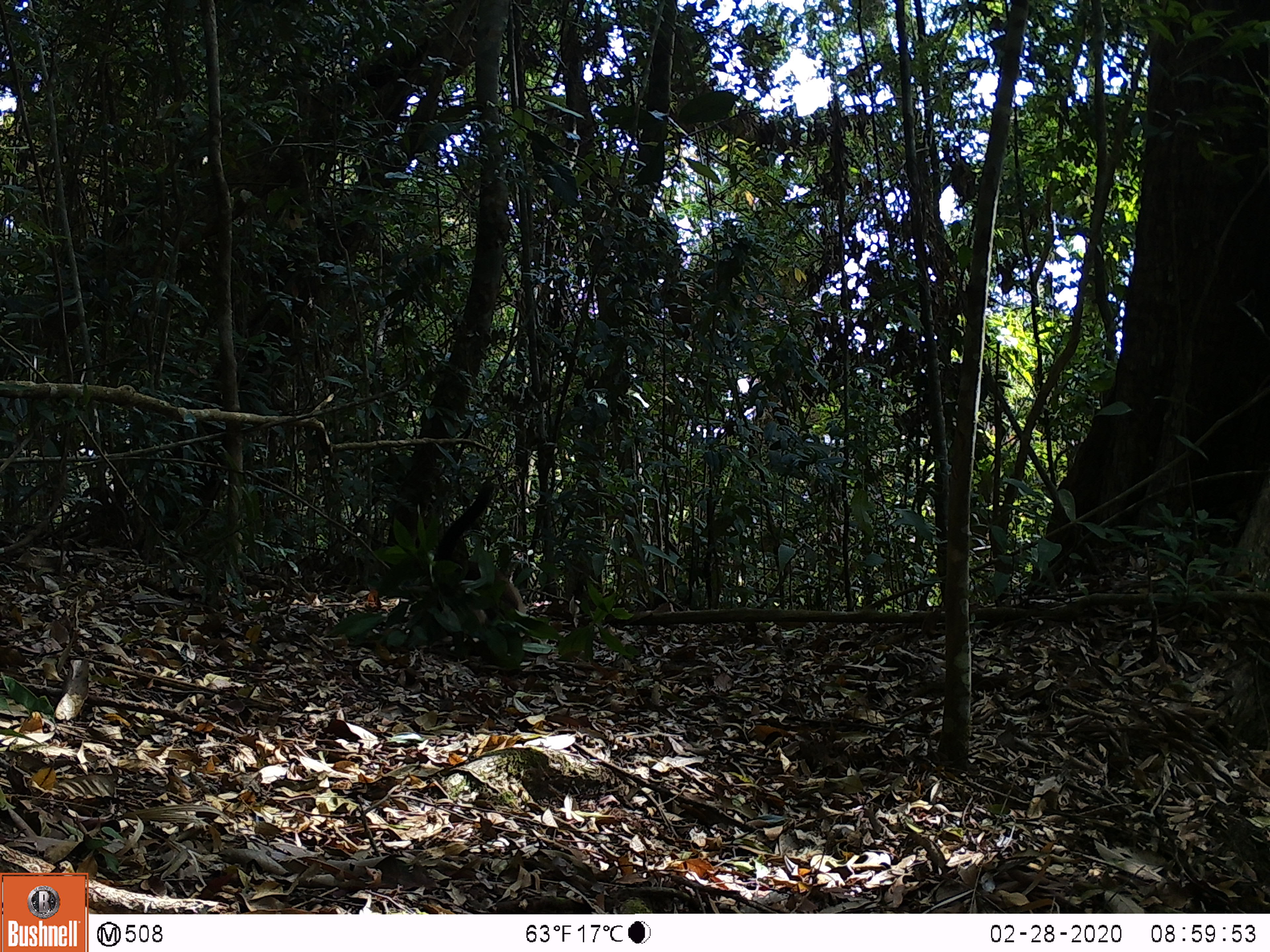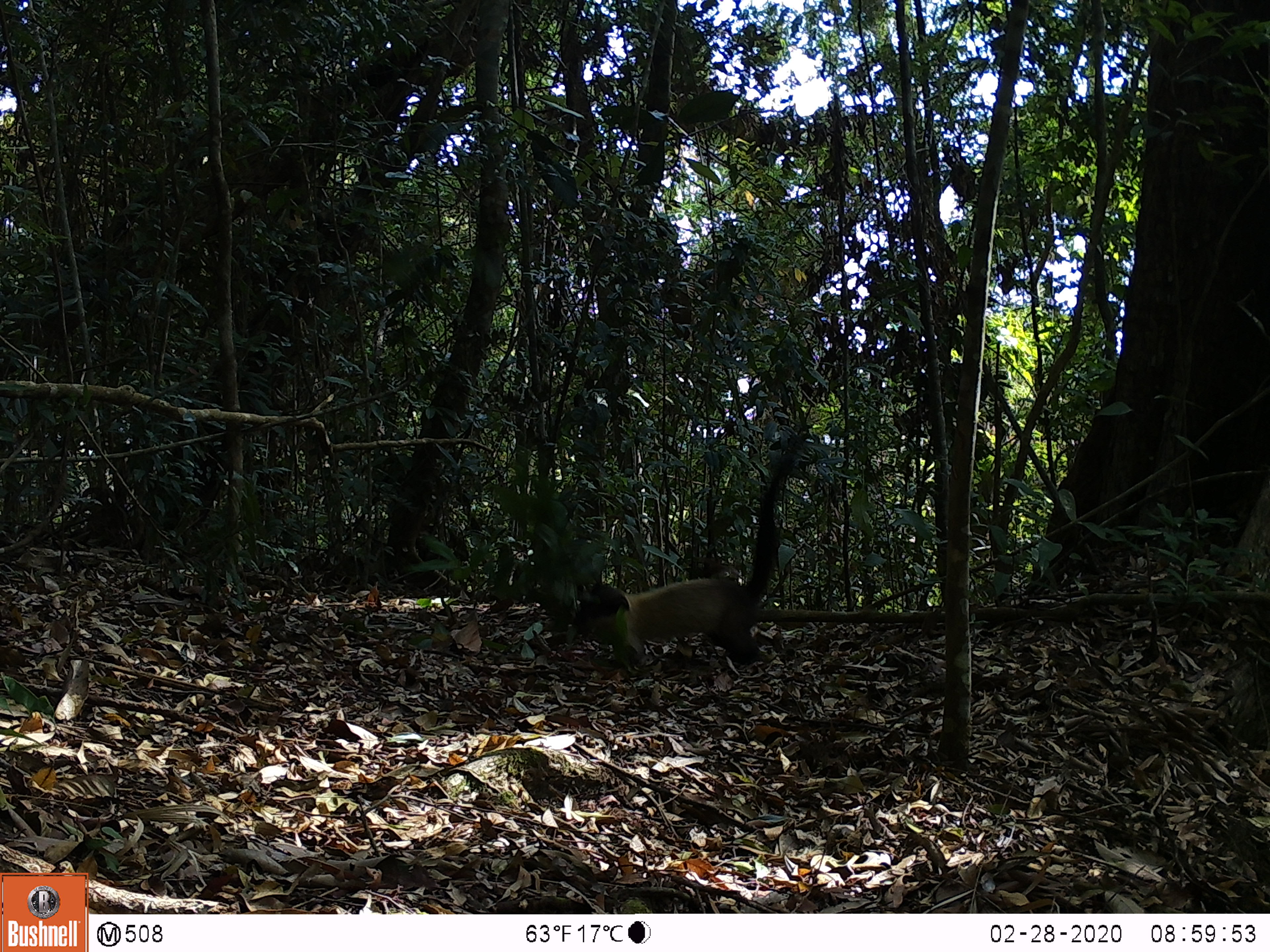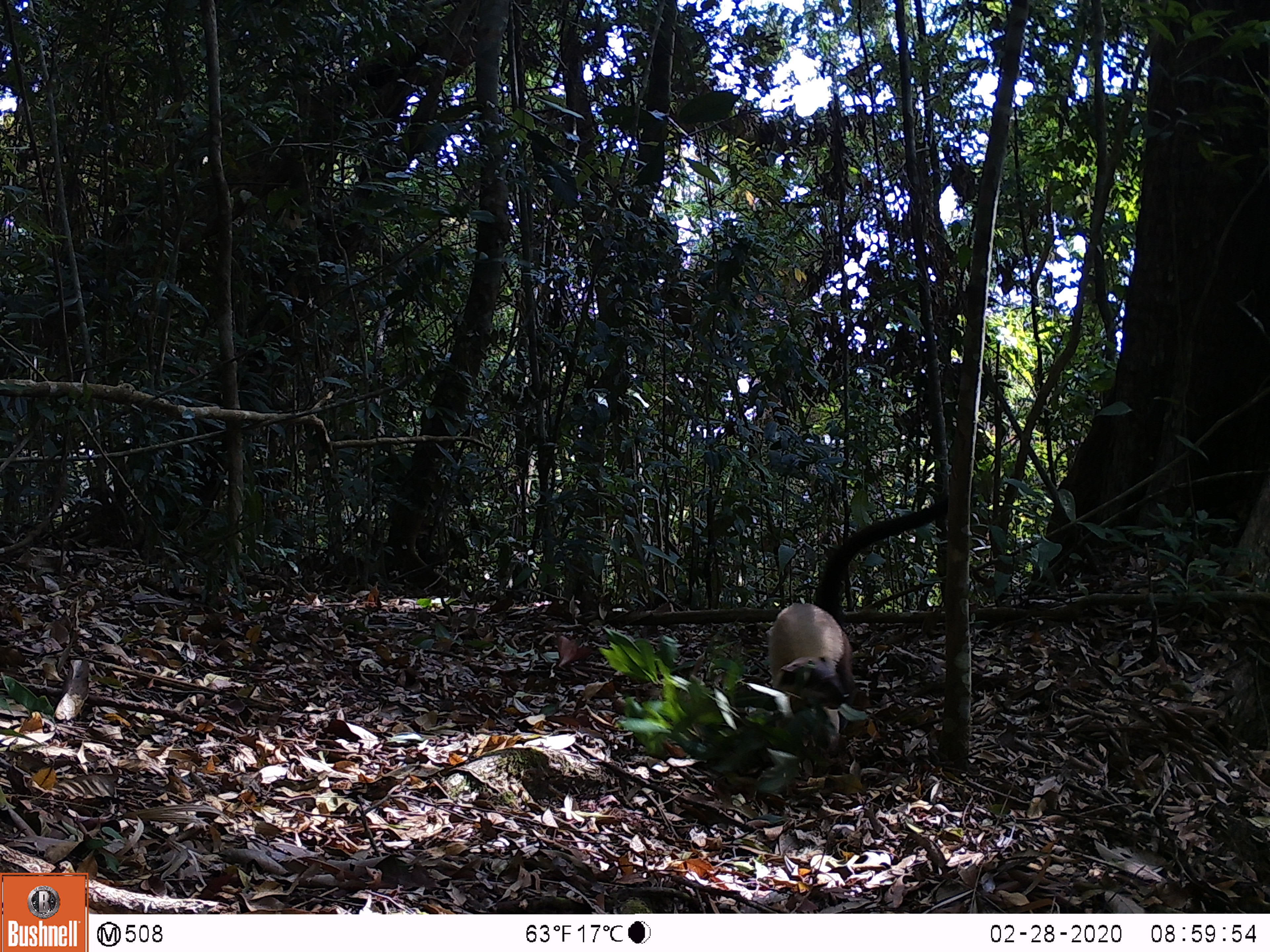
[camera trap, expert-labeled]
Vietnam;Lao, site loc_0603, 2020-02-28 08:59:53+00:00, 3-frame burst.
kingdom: Animalia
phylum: Chordata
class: Mammalia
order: Carnivora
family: Mustelidae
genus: Martes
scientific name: Martes flavigula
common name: yellow-throated marten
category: yellow throated marten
Yellow throated marten (yellow-throated marten) (Martes flavigula). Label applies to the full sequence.